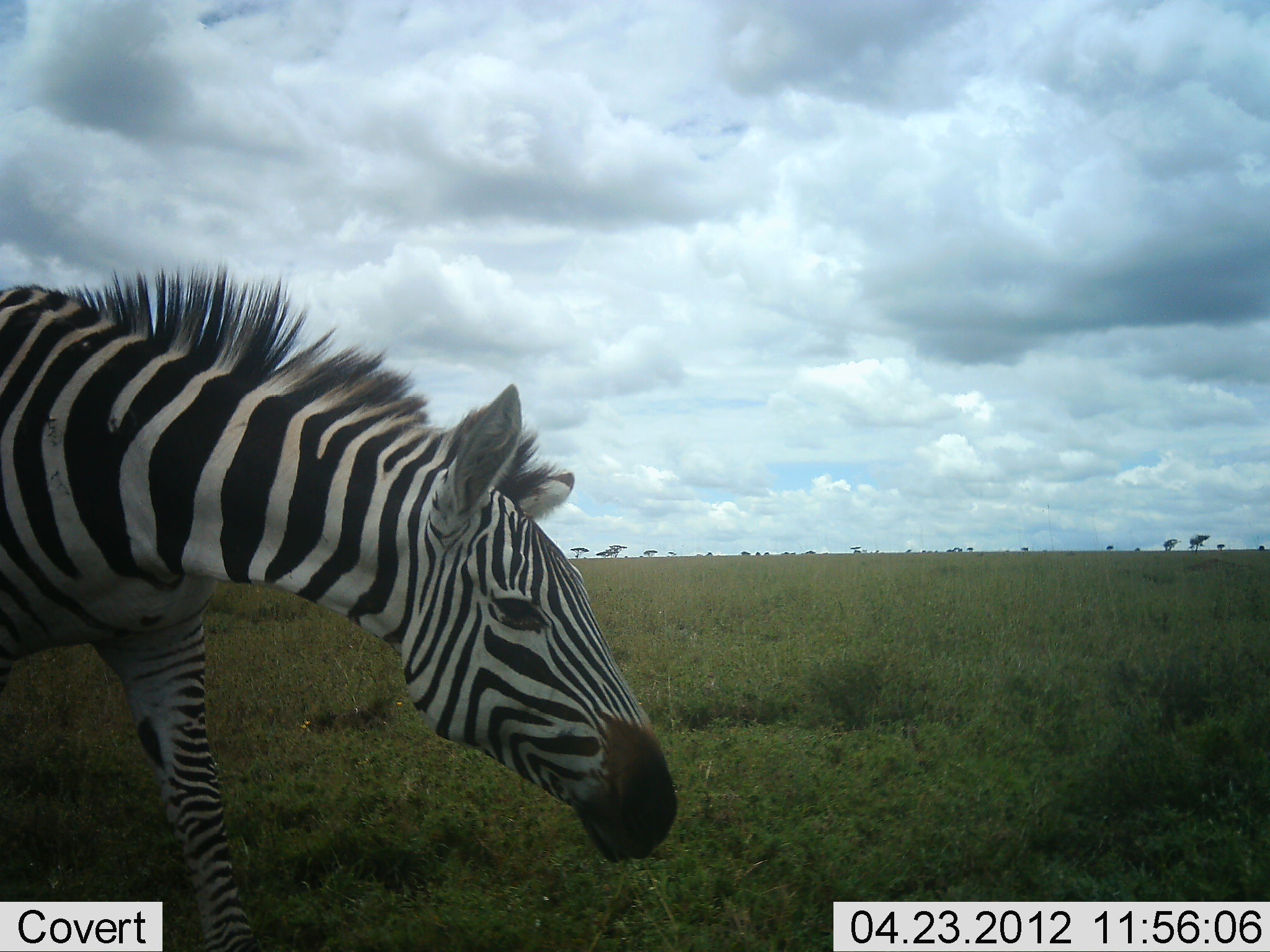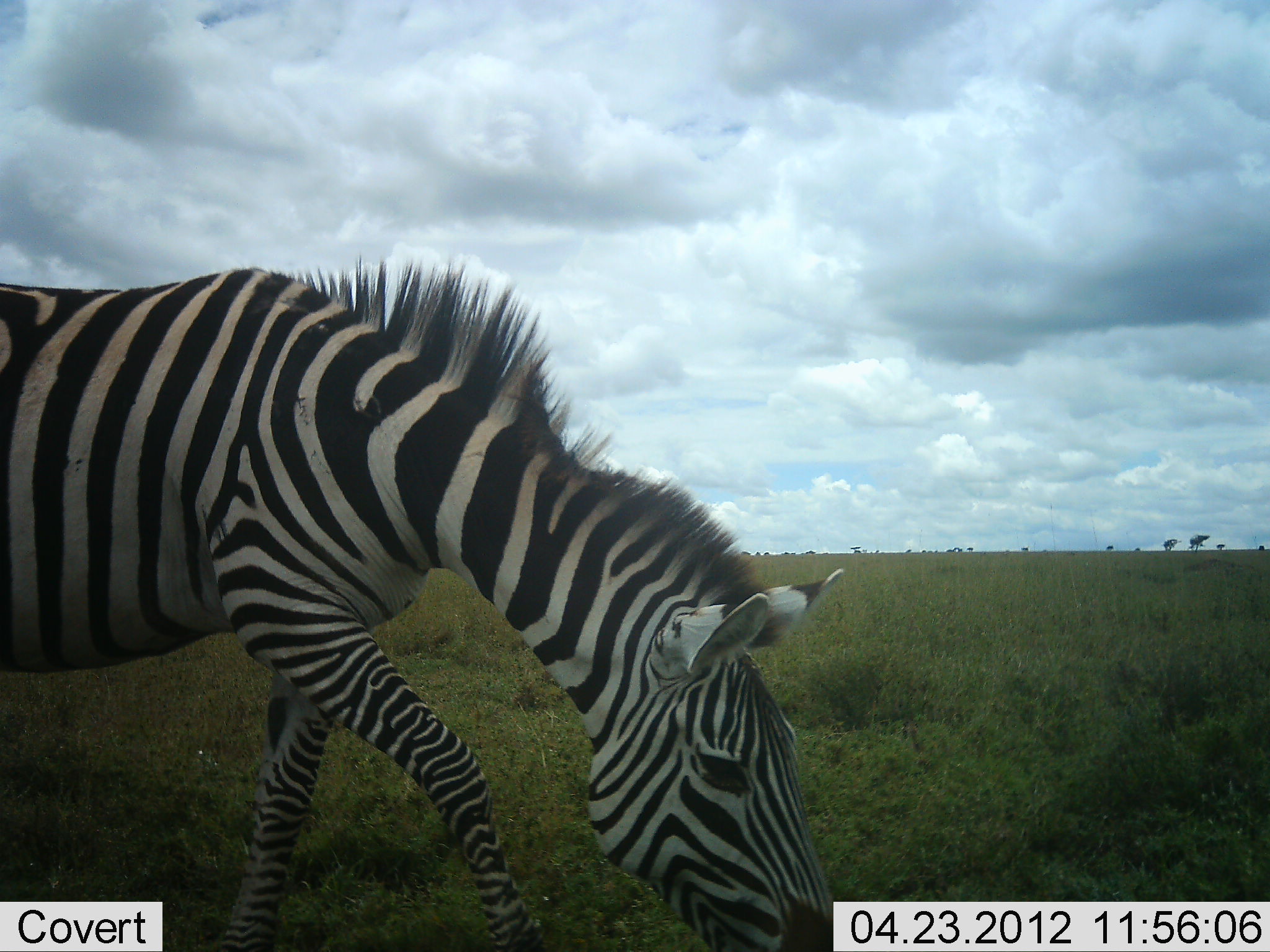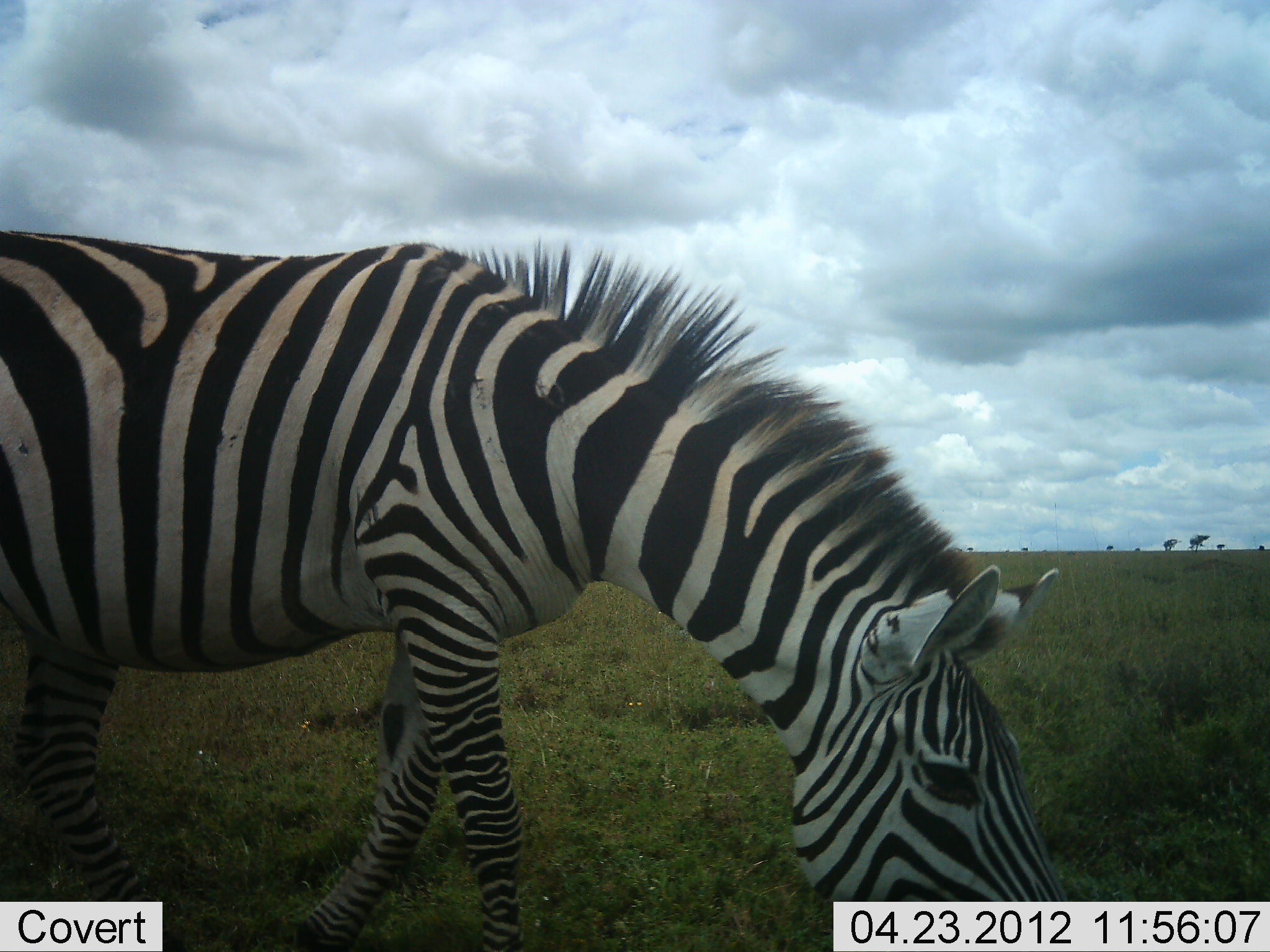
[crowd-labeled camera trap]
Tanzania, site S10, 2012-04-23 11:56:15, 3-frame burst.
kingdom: Animalia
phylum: Chordata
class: Mammalia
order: Perissodactyla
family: Equidae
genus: Equus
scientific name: Equus quagga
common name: plains zebra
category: zebra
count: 1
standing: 0%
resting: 0%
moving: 64%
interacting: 0%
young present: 0%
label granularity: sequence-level